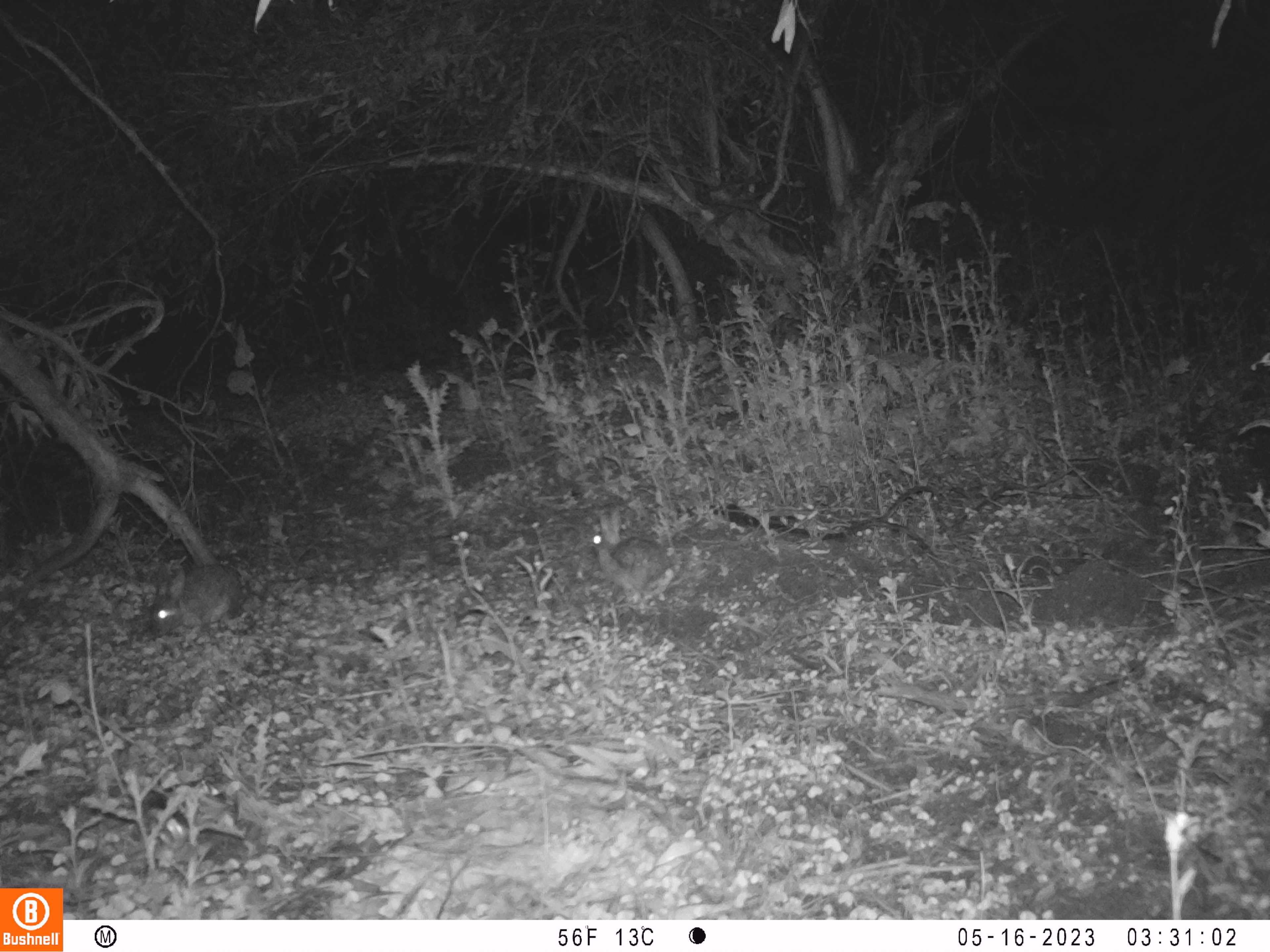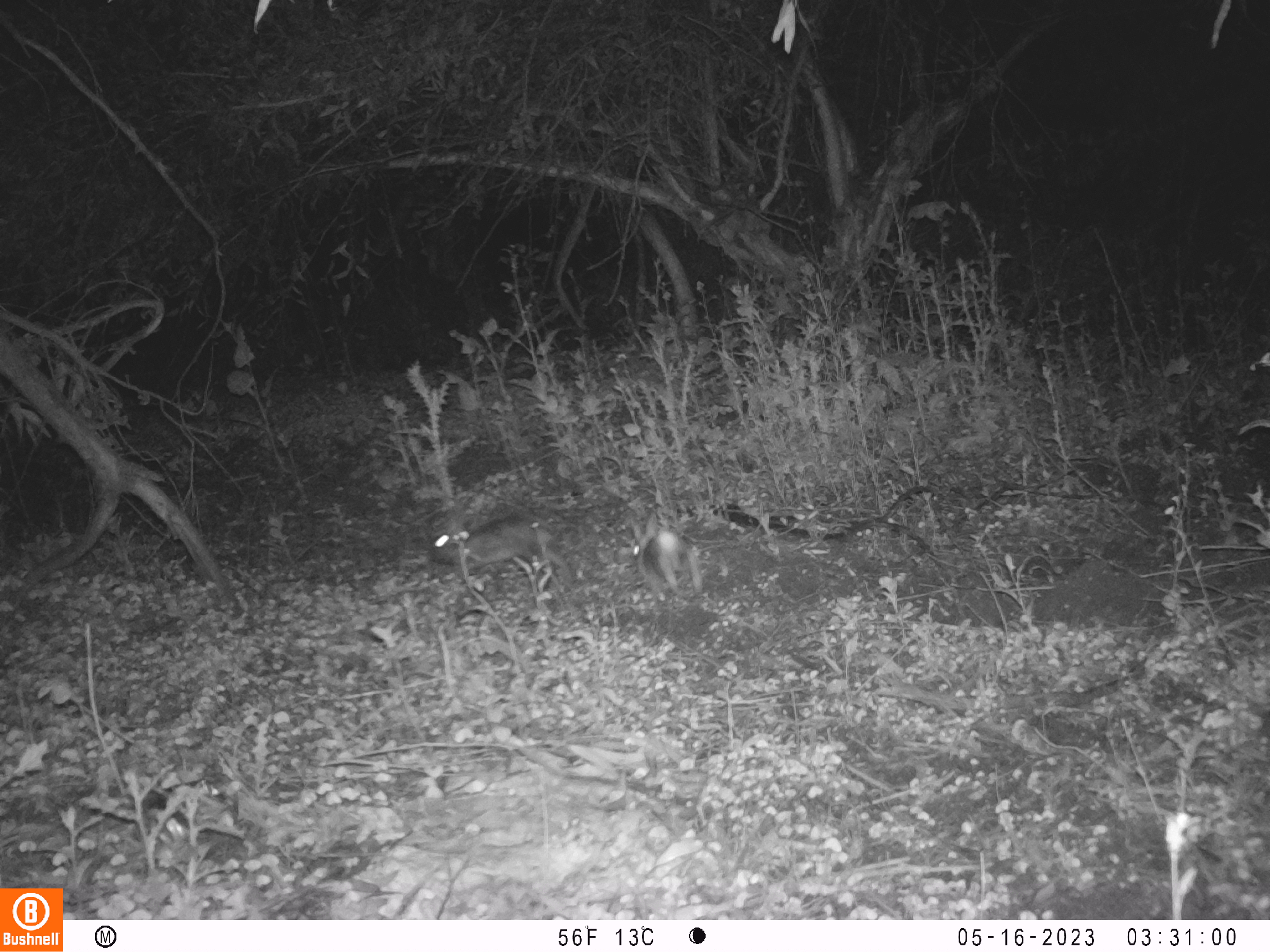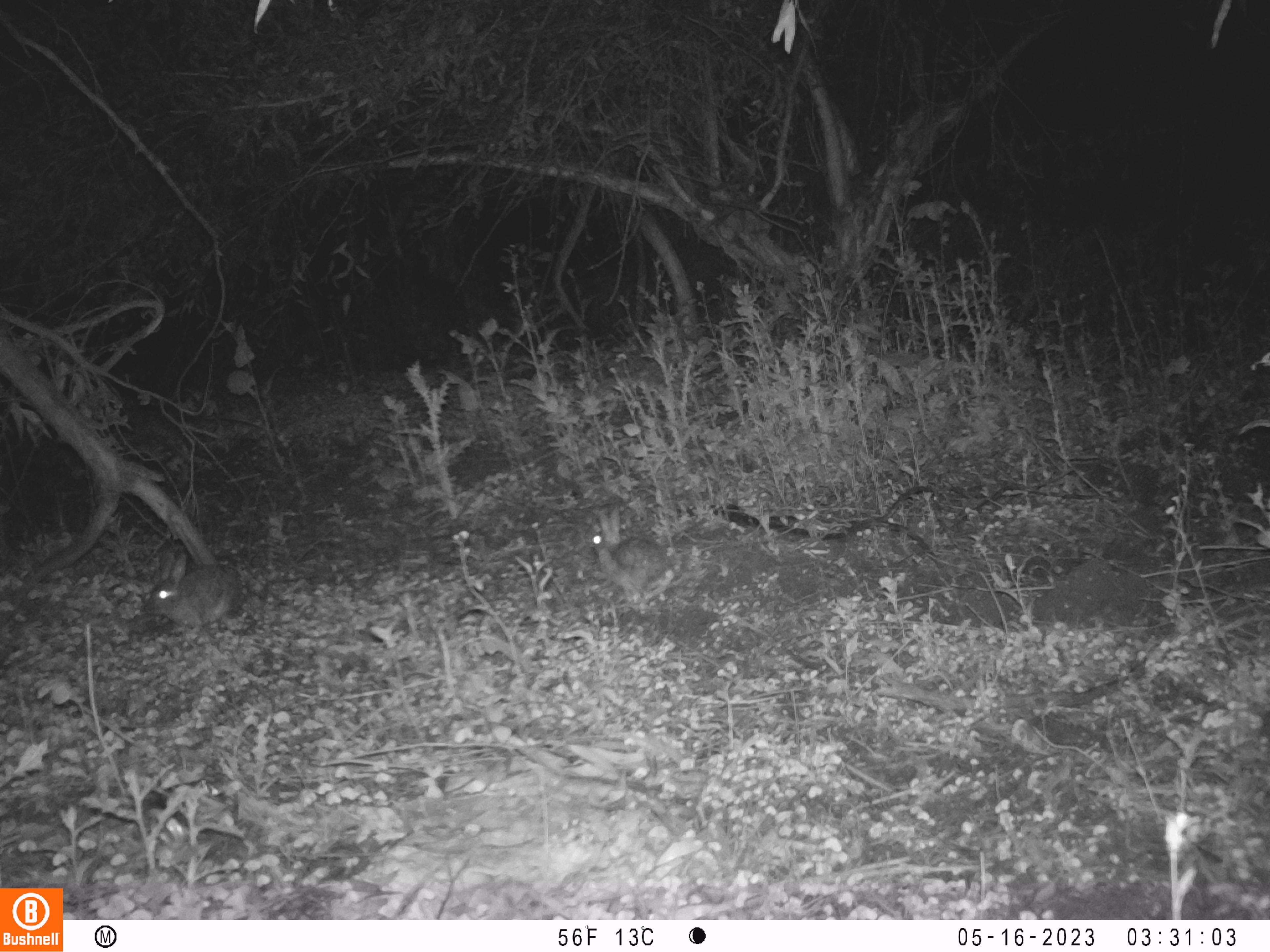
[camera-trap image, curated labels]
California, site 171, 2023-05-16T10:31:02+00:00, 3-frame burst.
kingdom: Animalia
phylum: Chordata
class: Mammalia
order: Lagomorpha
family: Leporidae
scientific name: Leporidae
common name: rabbit